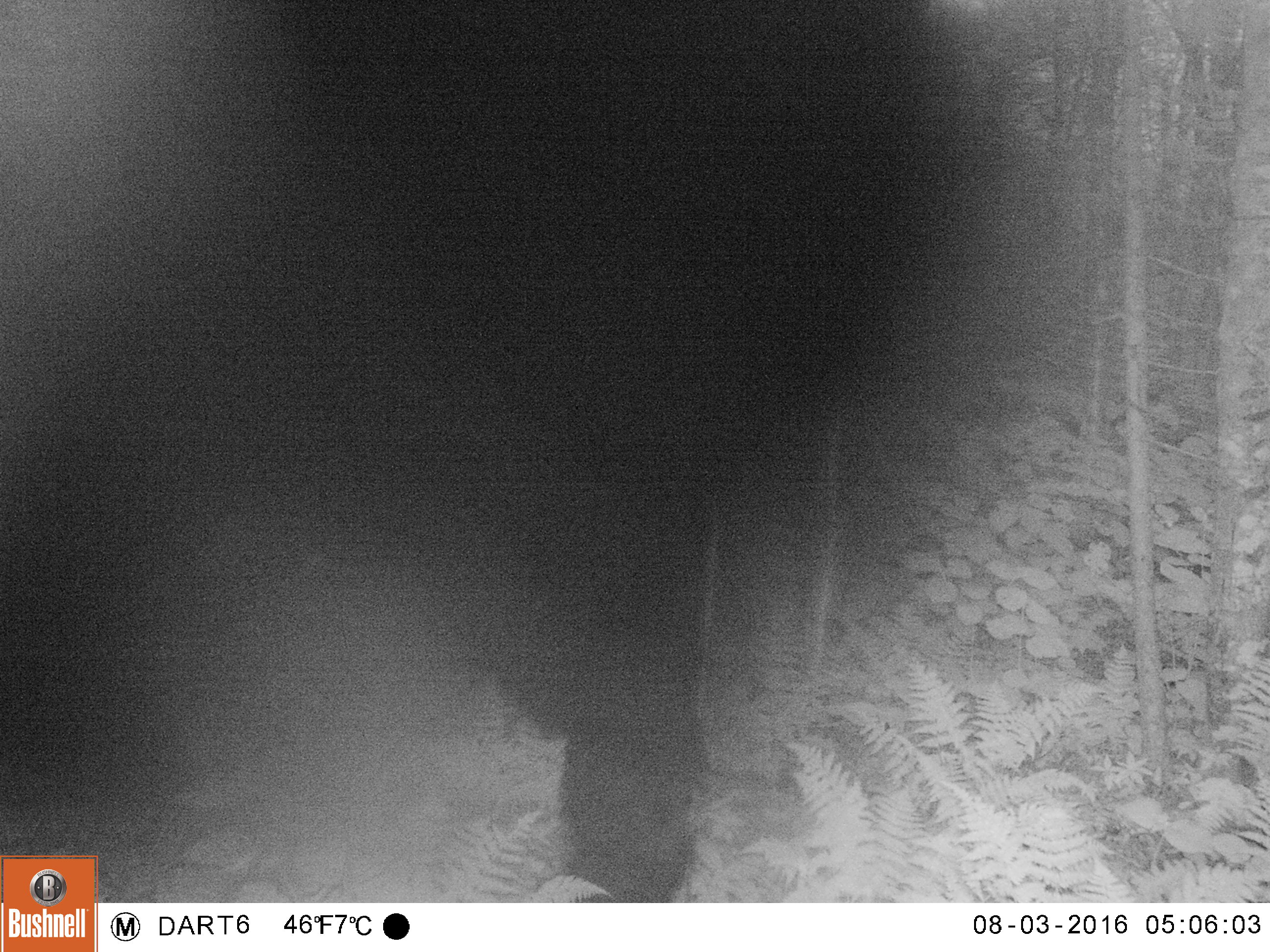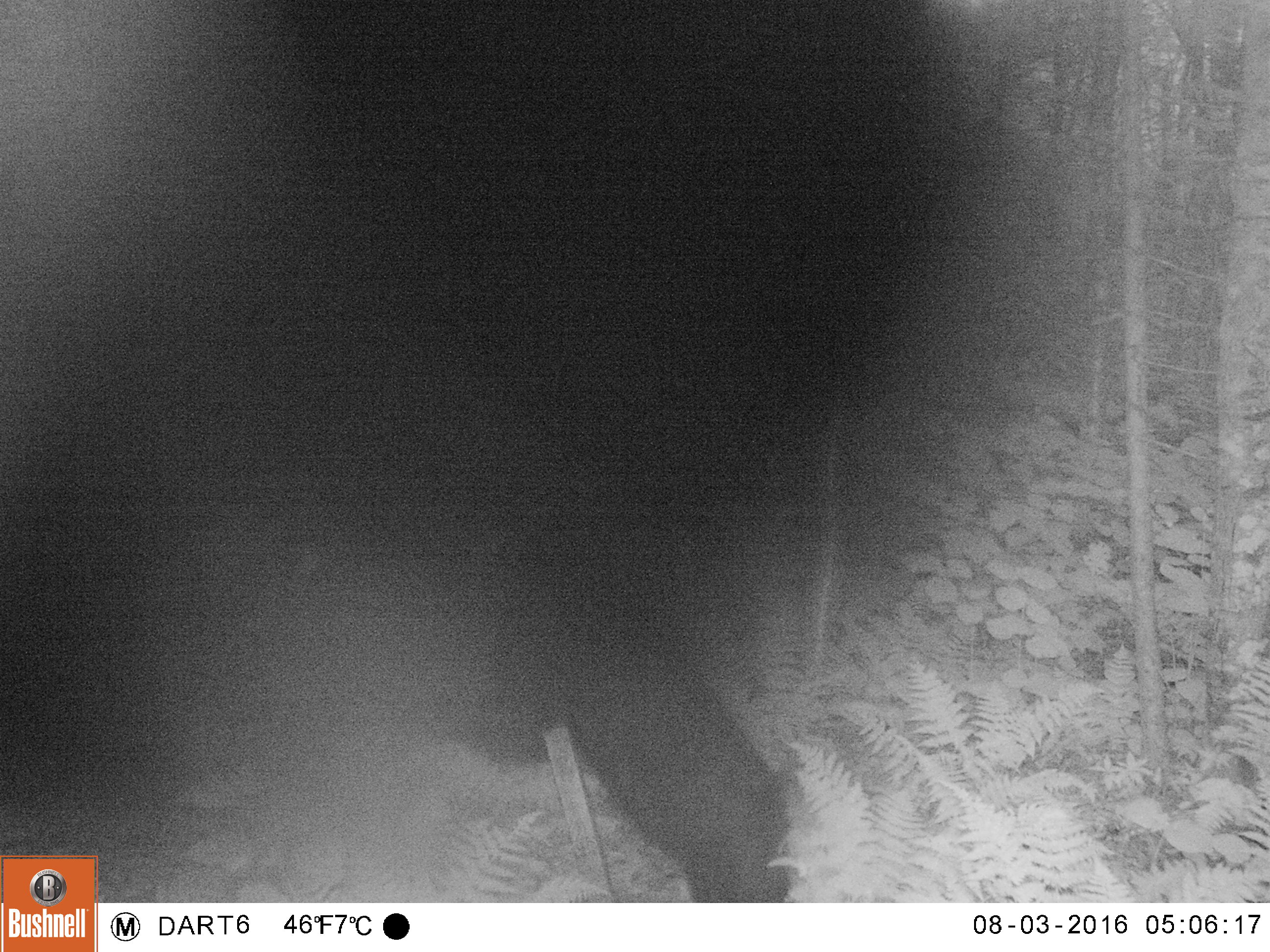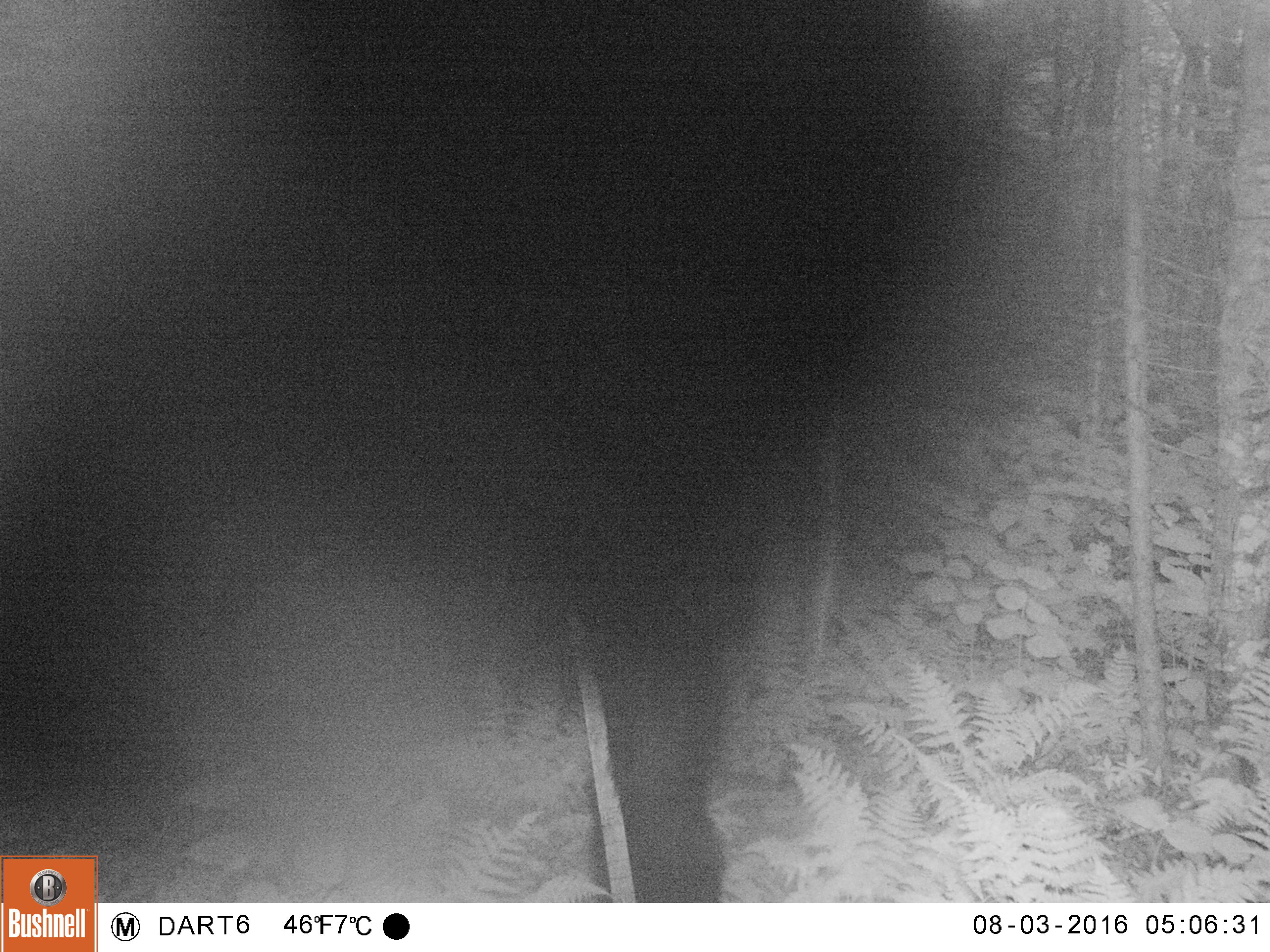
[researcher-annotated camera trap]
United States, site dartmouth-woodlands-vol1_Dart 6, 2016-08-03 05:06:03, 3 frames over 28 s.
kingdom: Animalia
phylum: Chordata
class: Mammalia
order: Carnivora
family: Ursidae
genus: Ursus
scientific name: Ursus americanus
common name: black bear